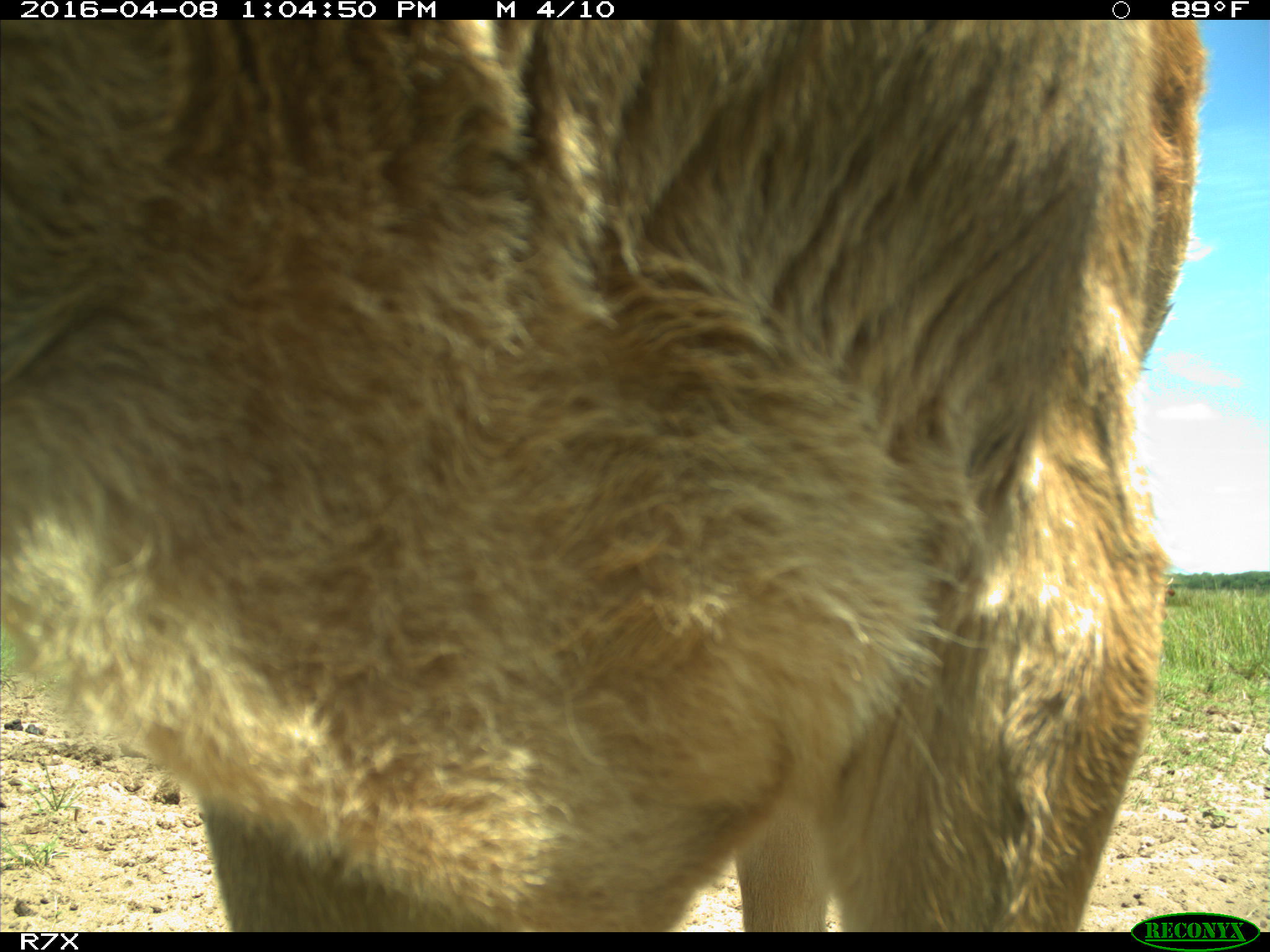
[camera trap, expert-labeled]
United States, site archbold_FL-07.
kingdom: Animalia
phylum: Chordata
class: Mammalia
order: Artiodactyla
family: Bovidae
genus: Bos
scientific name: Bos taurus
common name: domestic cow